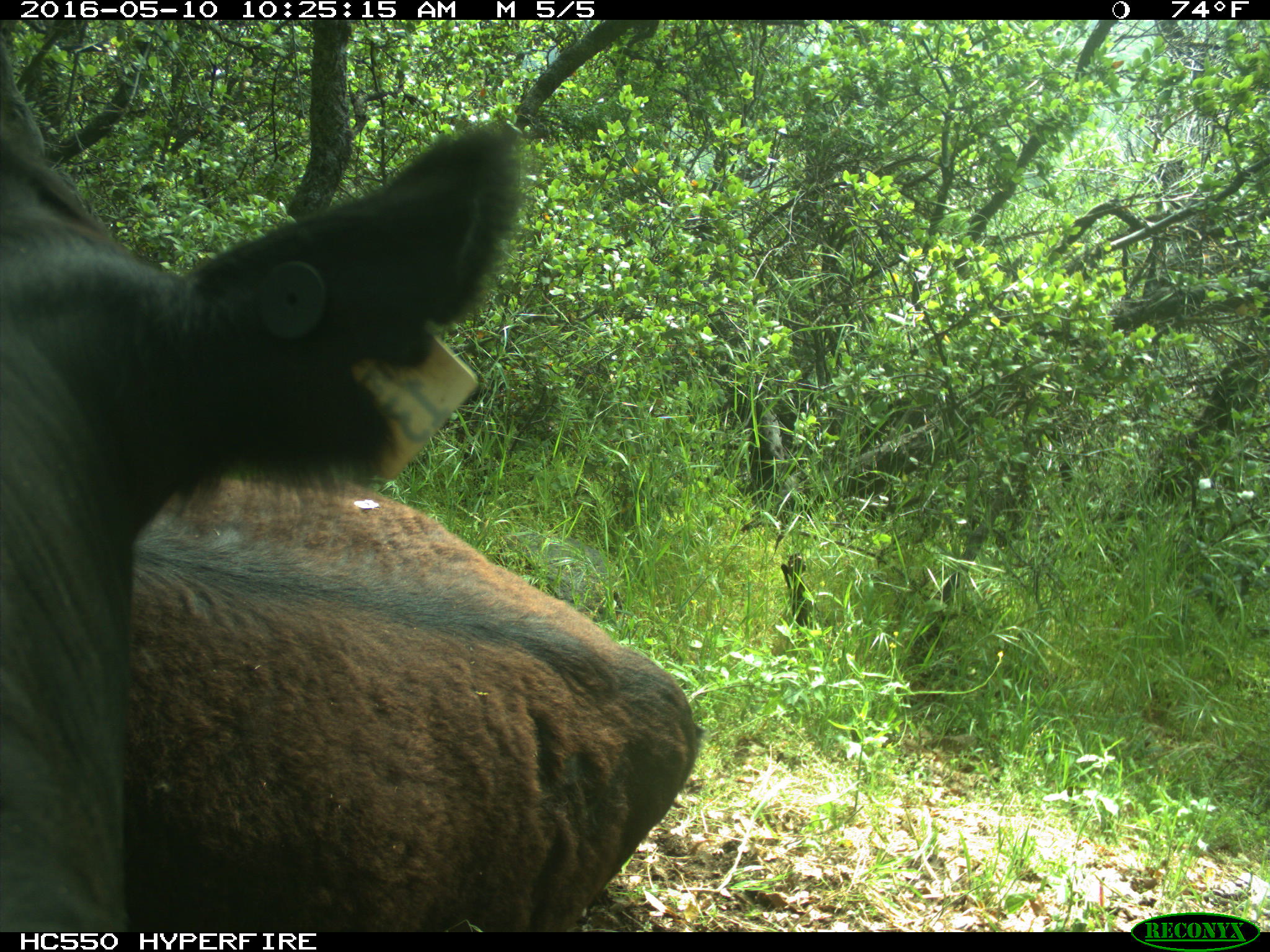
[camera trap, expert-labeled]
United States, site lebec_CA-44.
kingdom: Animalia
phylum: Chordata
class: Mammalia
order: Artiodactyla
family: Bovidae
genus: Bos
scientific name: Bos taurus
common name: domestic cow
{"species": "Bos taurus (domestic cow)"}